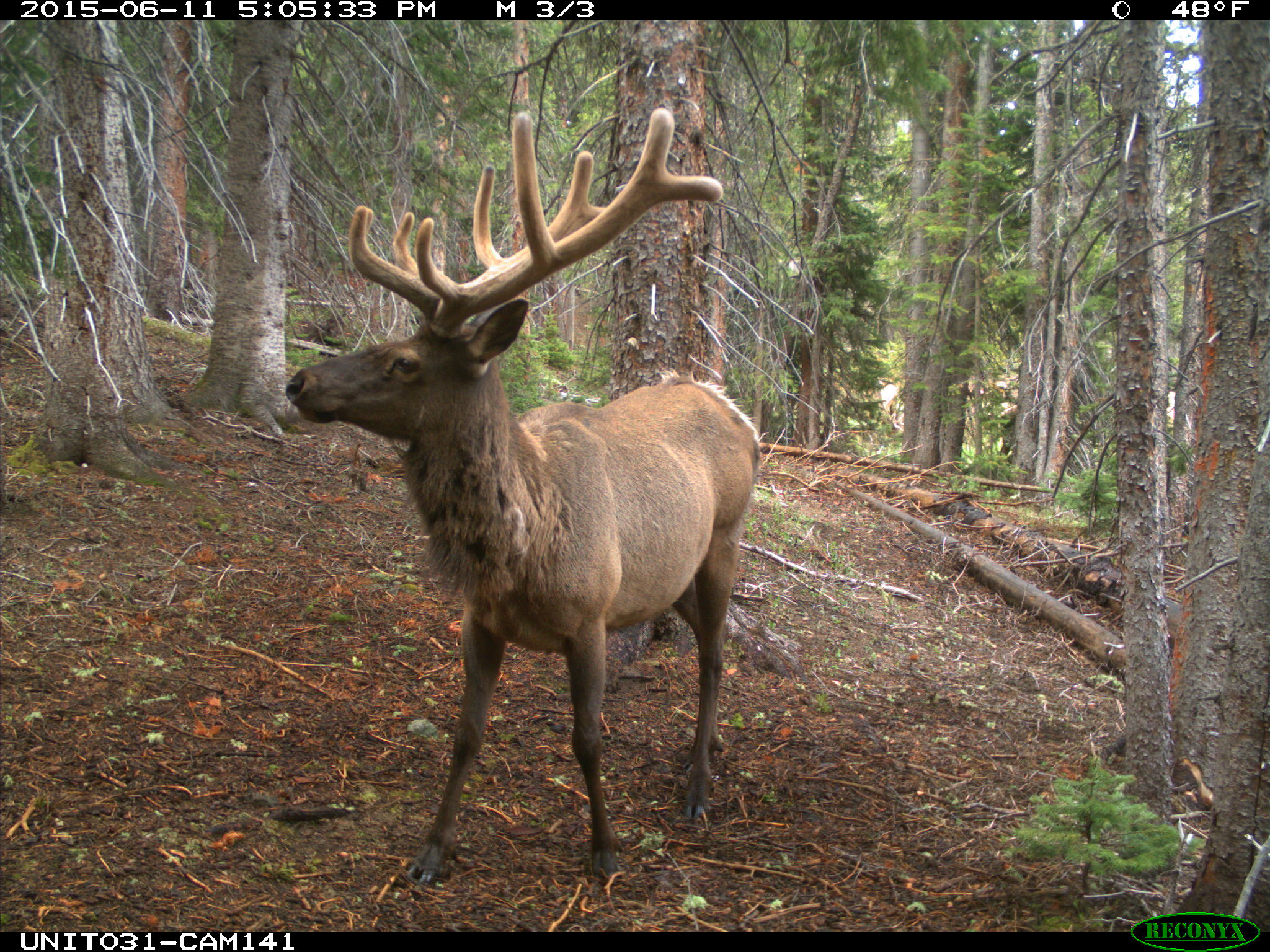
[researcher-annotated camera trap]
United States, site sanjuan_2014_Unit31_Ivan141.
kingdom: Animalia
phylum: Chordata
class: Mammalia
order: Artiodactyla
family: Cervidae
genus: Cervus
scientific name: Cervus elaphus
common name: red deer